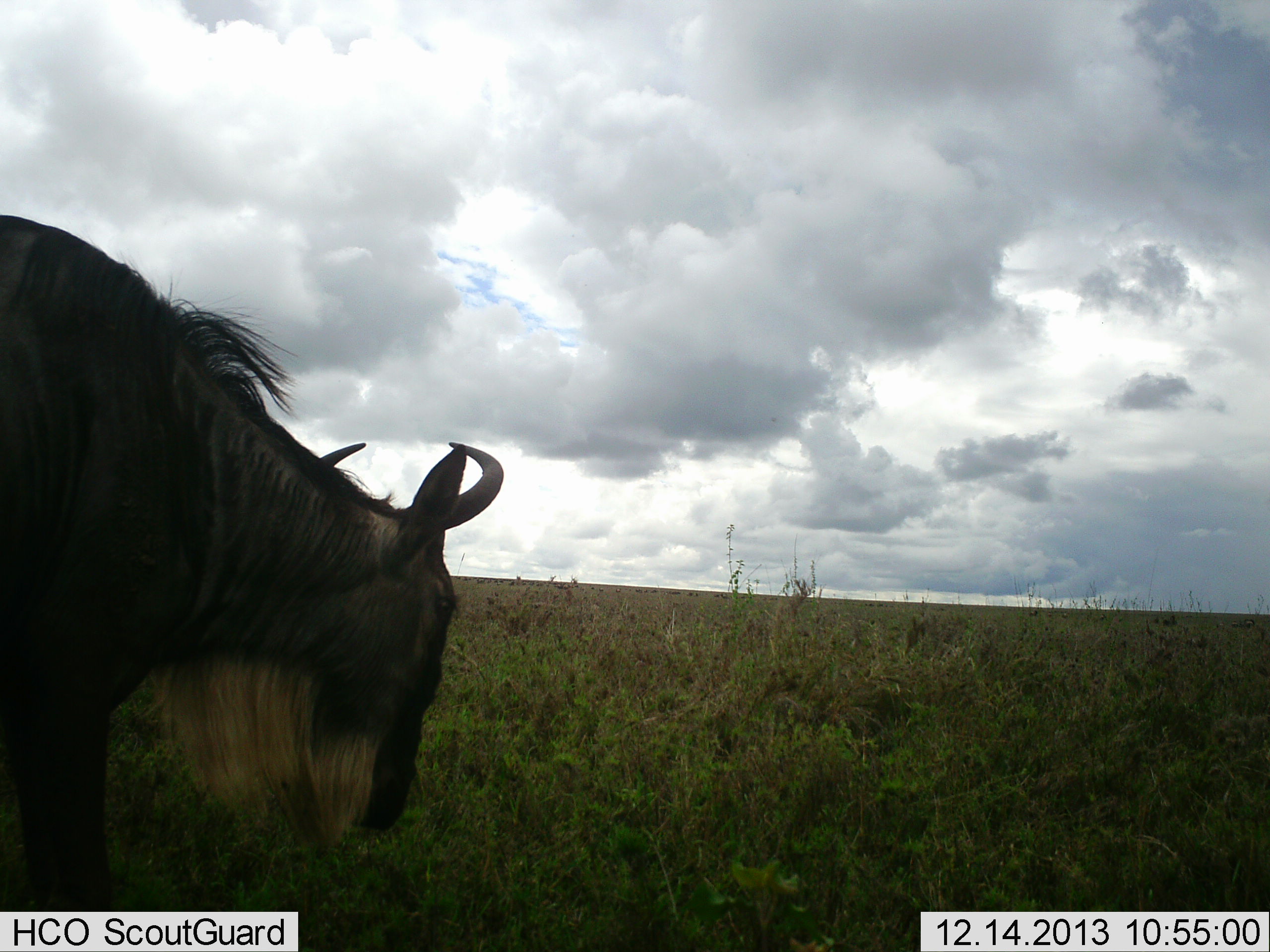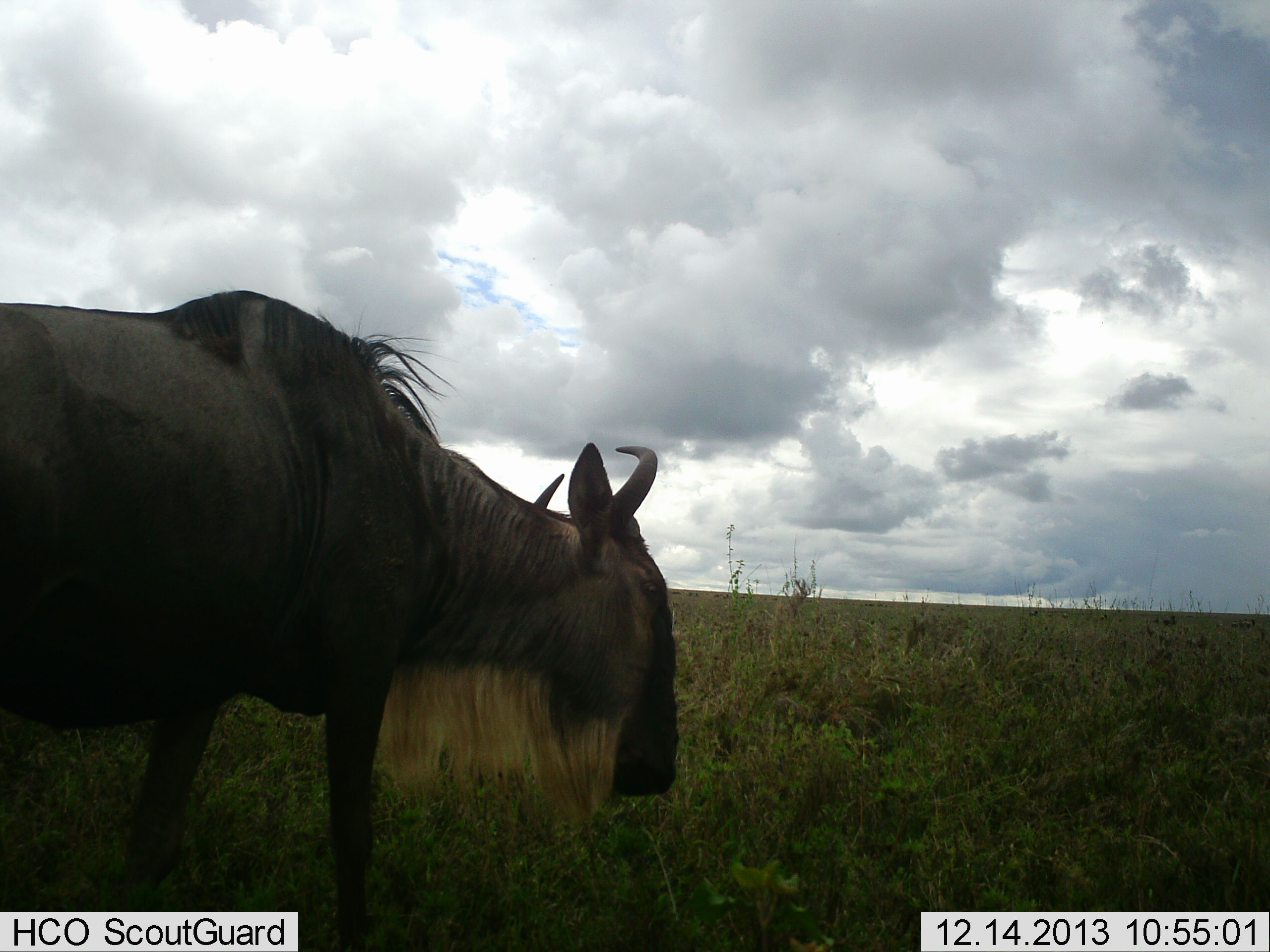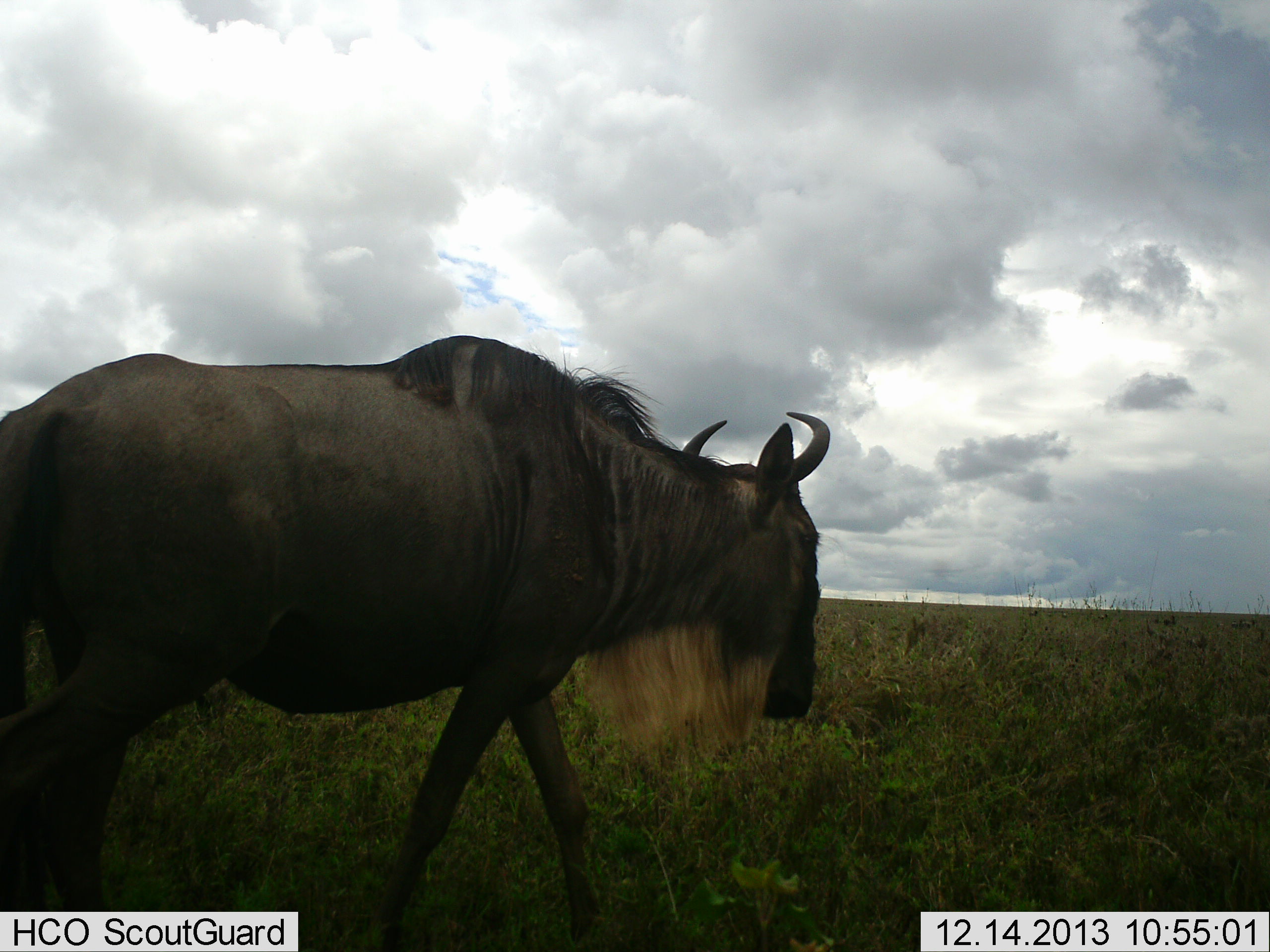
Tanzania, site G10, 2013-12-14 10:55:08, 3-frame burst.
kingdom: Animalia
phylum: Chordata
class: Mammalia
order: Artiodactyla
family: Bovidae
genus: Connochaetes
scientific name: Connochaetes taurinus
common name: blue wildebeest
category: wildebeest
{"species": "wildebeest (blue wildebeest) (Connochaetes taurinus)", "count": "1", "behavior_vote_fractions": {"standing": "20%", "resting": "0%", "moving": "80%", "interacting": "0%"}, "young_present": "0%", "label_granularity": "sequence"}